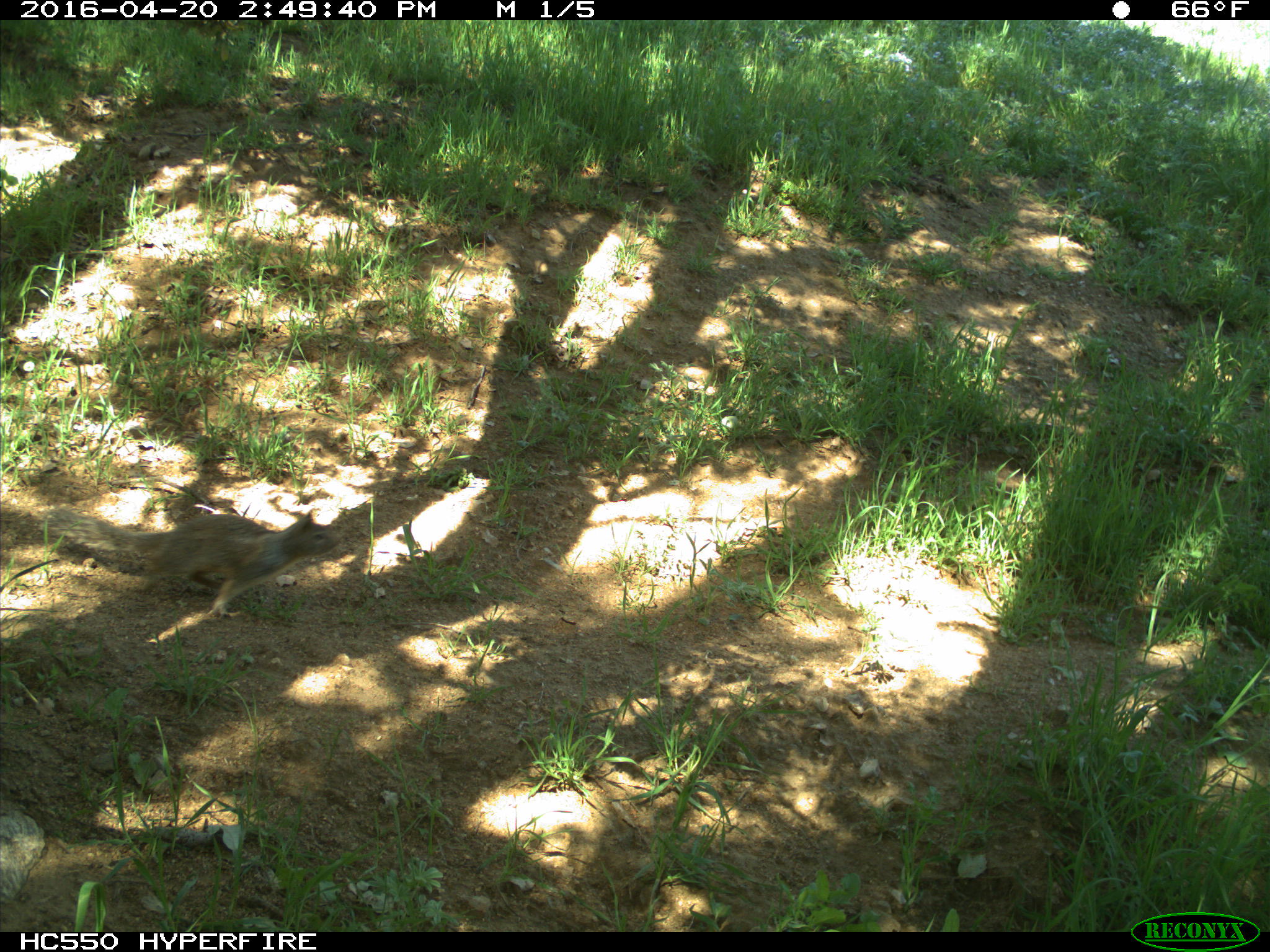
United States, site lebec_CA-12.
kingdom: Animalia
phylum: Chordata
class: Mammalia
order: Rodentia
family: Sciuridae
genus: Otospermophilus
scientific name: Otospermophilus beecheyi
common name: california ground squirrel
Otospermophilus beecheyi (california ground squirrel).